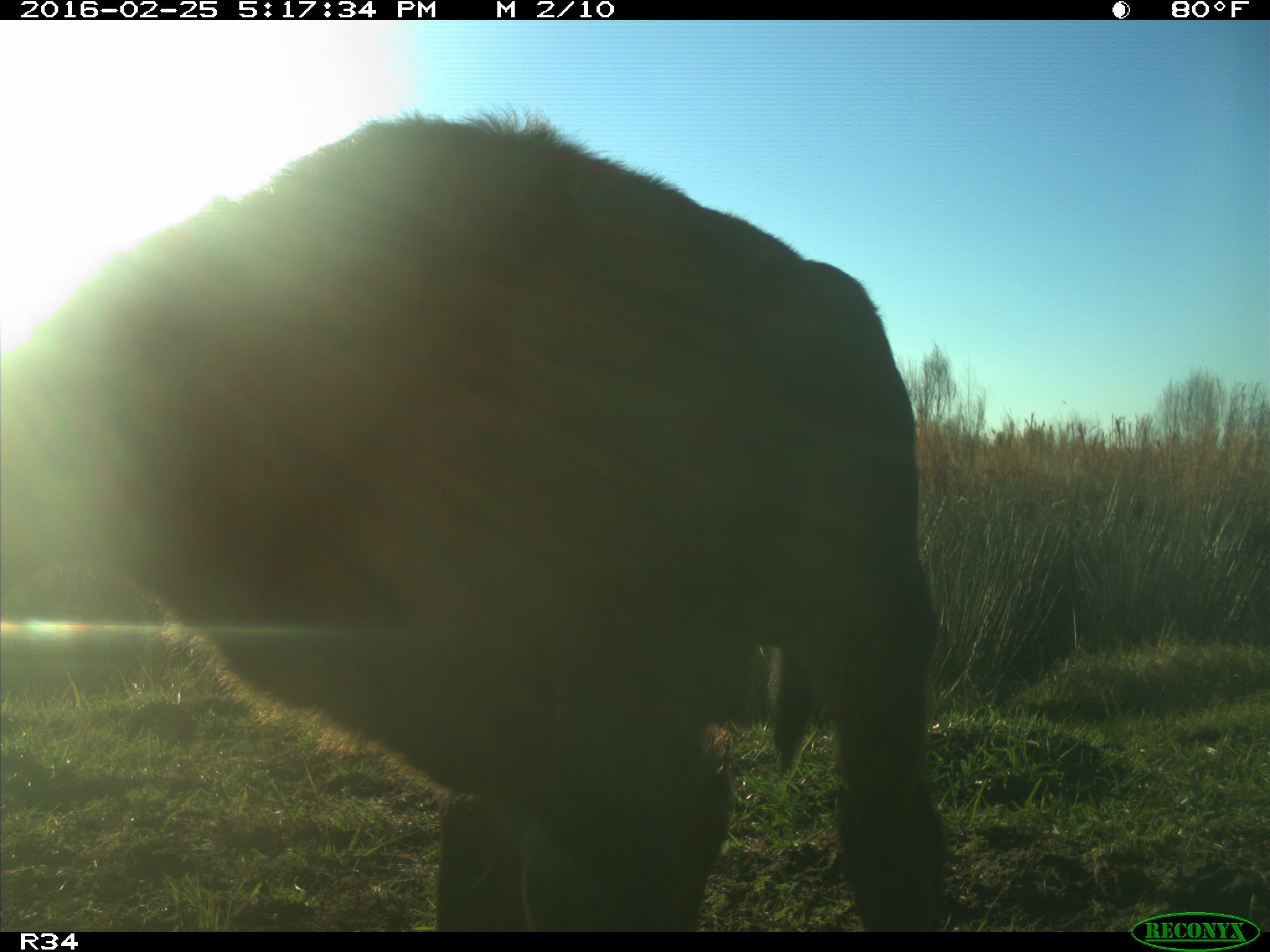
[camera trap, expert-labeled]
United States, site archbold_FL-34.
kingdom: Animalia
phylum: Chordata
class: Mammalia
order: Artiodactyla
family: Bovidae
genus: Bos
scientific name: Bos taurus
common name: domestic cow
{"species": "Bos taurus (domestic cow)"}